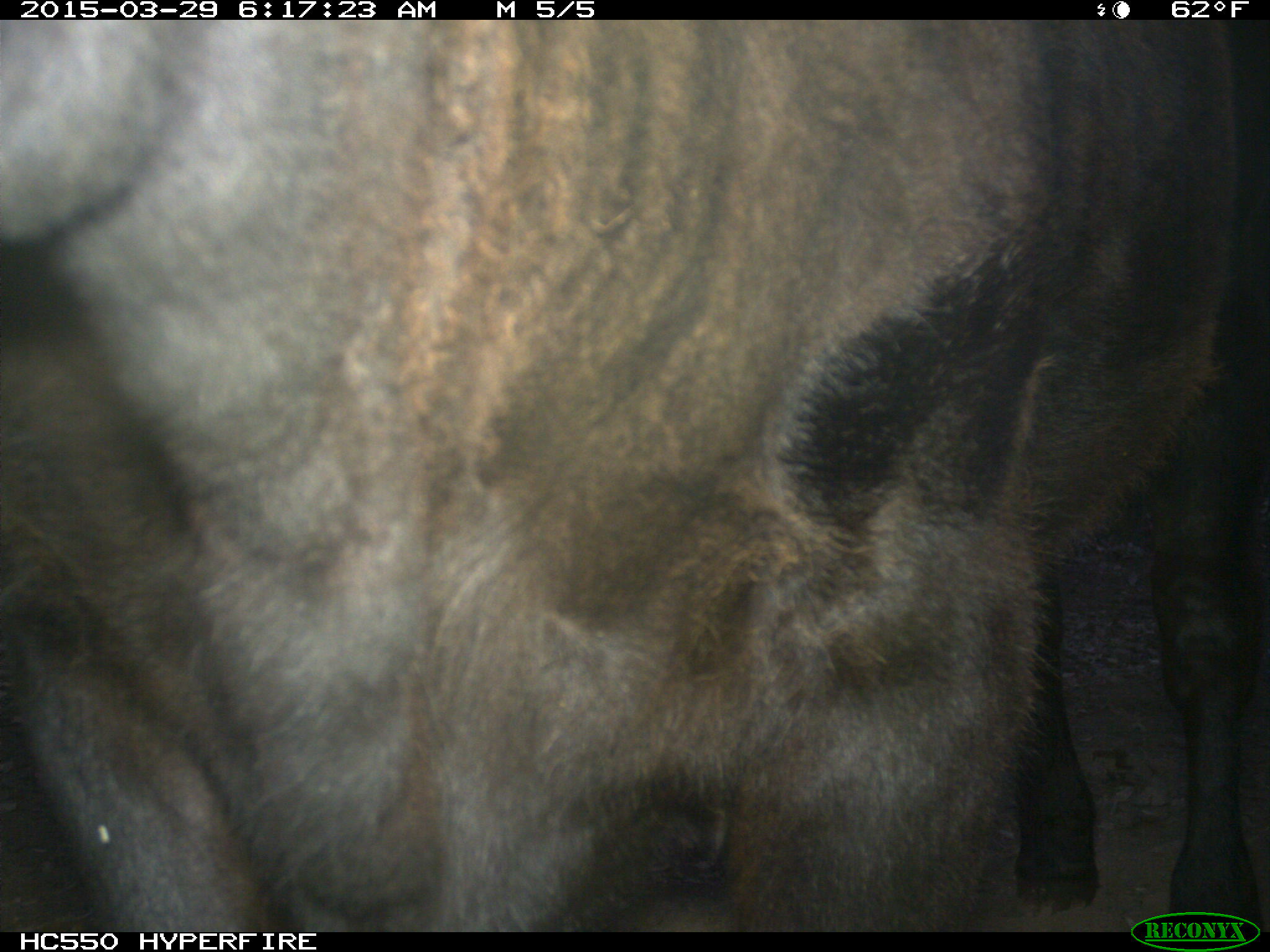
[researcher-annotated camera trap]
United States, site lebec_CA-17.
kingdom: Animalia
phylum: Chordata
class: Mammalia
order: Artiodactyla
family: Bovidae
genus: Bos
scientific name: Bos taurus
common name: domestic cow